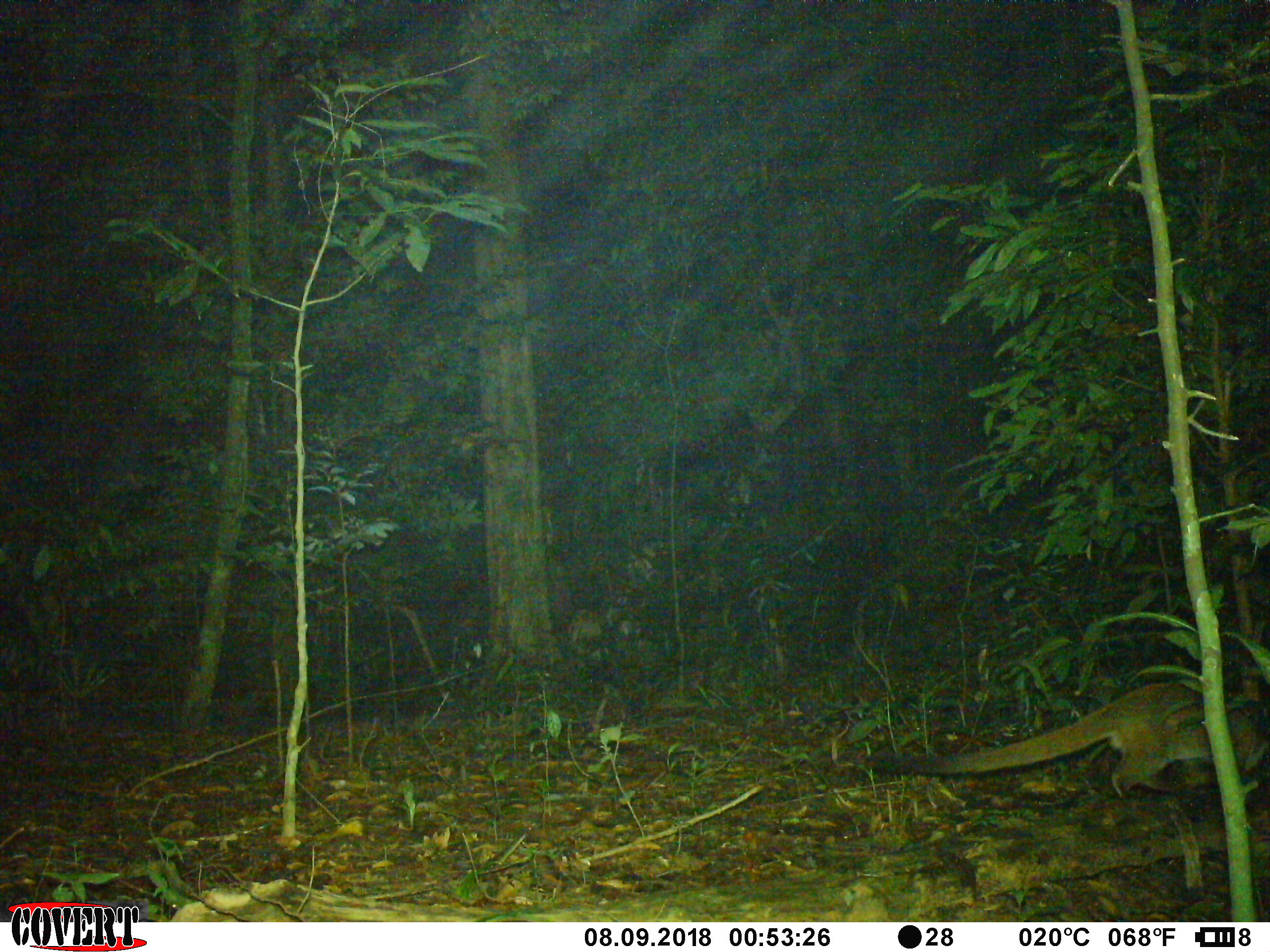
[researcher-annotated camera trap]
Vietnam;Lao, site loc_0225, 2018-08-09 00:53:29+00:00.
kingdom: Animalia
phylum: Chordata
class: Mammalia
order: Carnivora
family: Viverridae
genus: Paguma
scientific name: Paguma larvata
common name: masked palm civet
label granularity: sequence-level